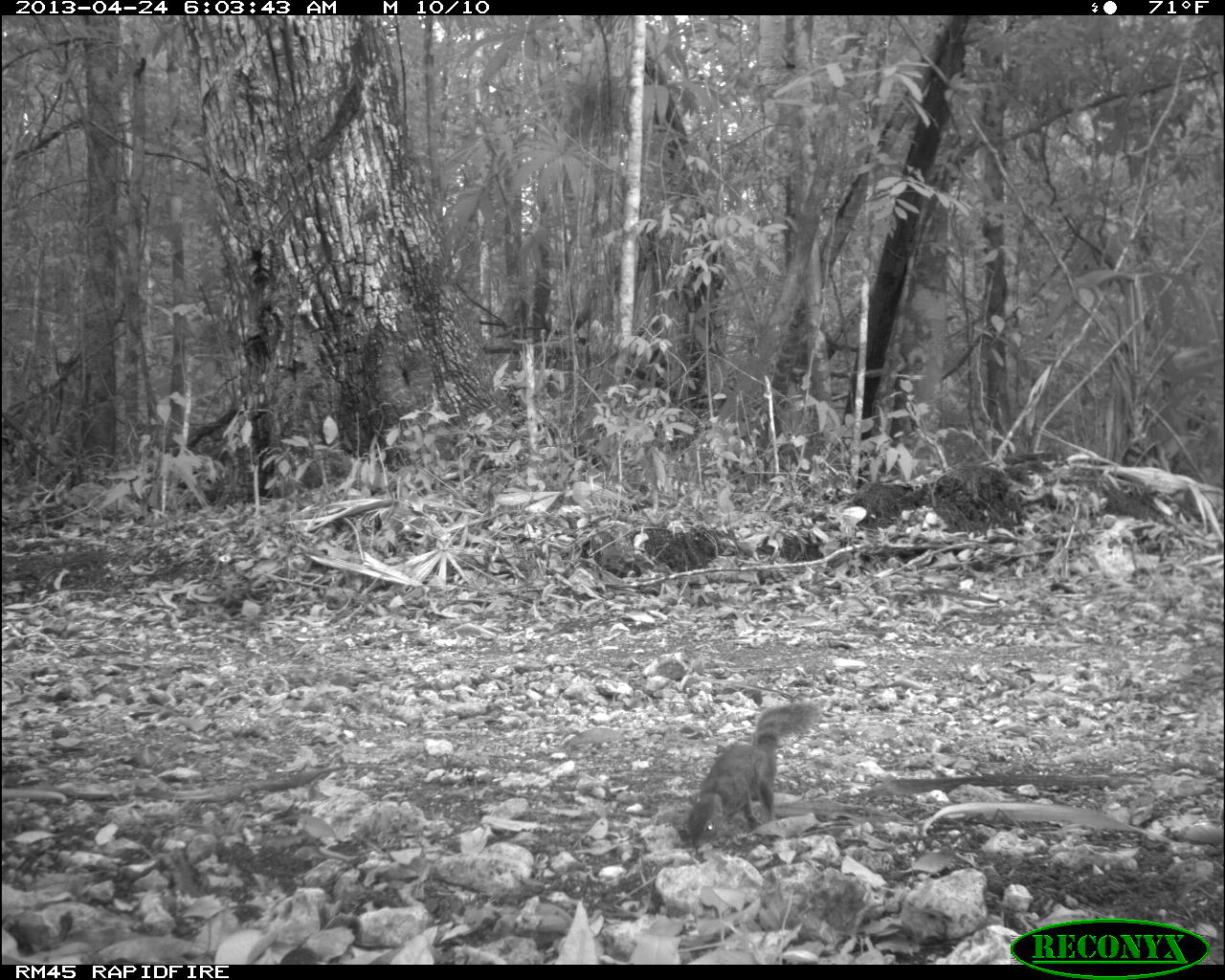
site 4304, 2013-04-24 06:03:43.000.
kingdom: Animalia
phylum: Chordata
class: Mammalia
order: Rodentia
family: Sciuridae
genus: Sciurus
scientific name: Sciurus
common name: squirrel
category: sciurus sp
Sciurus sp (squirrel) (Sciurus), count 1.